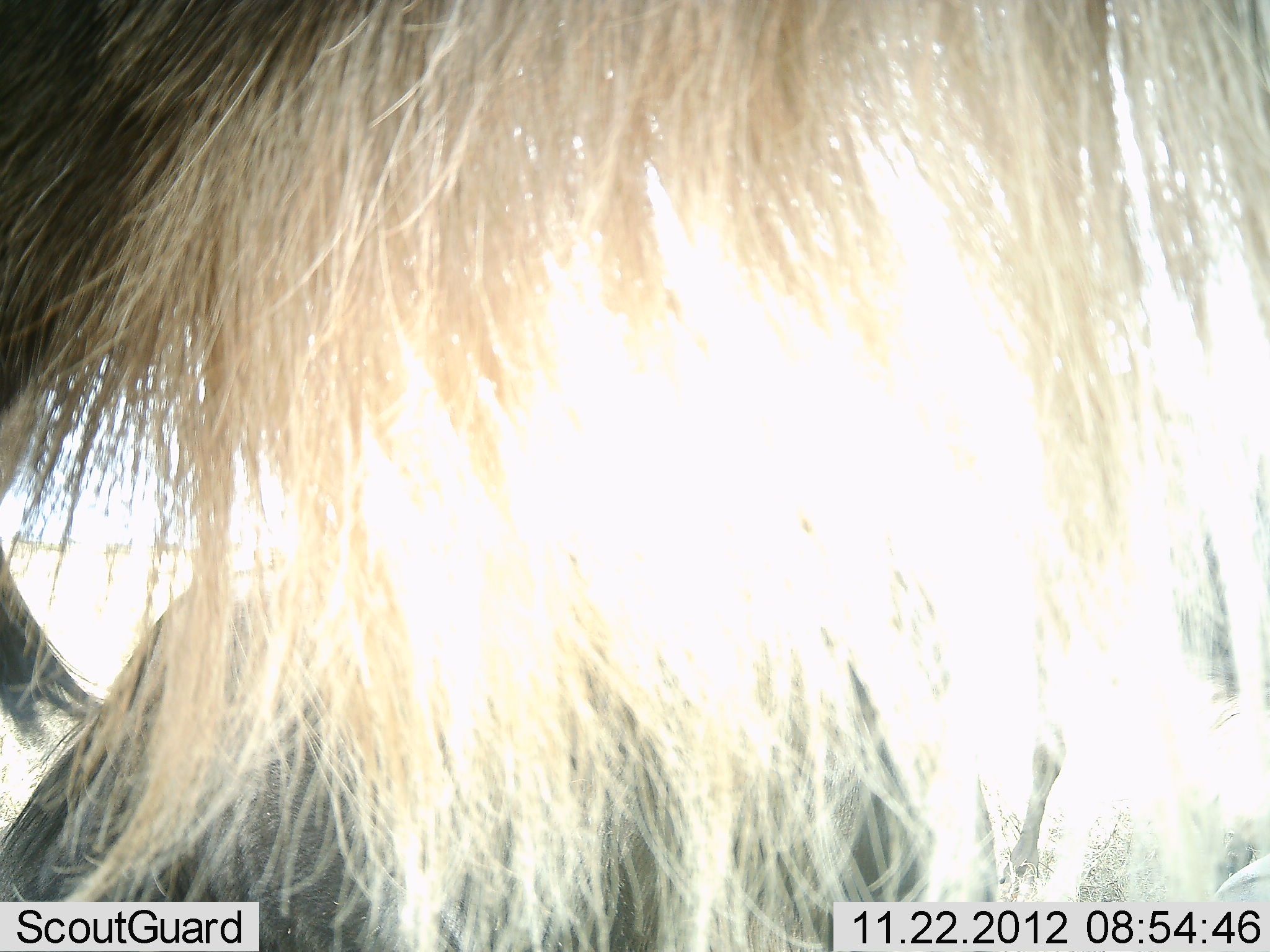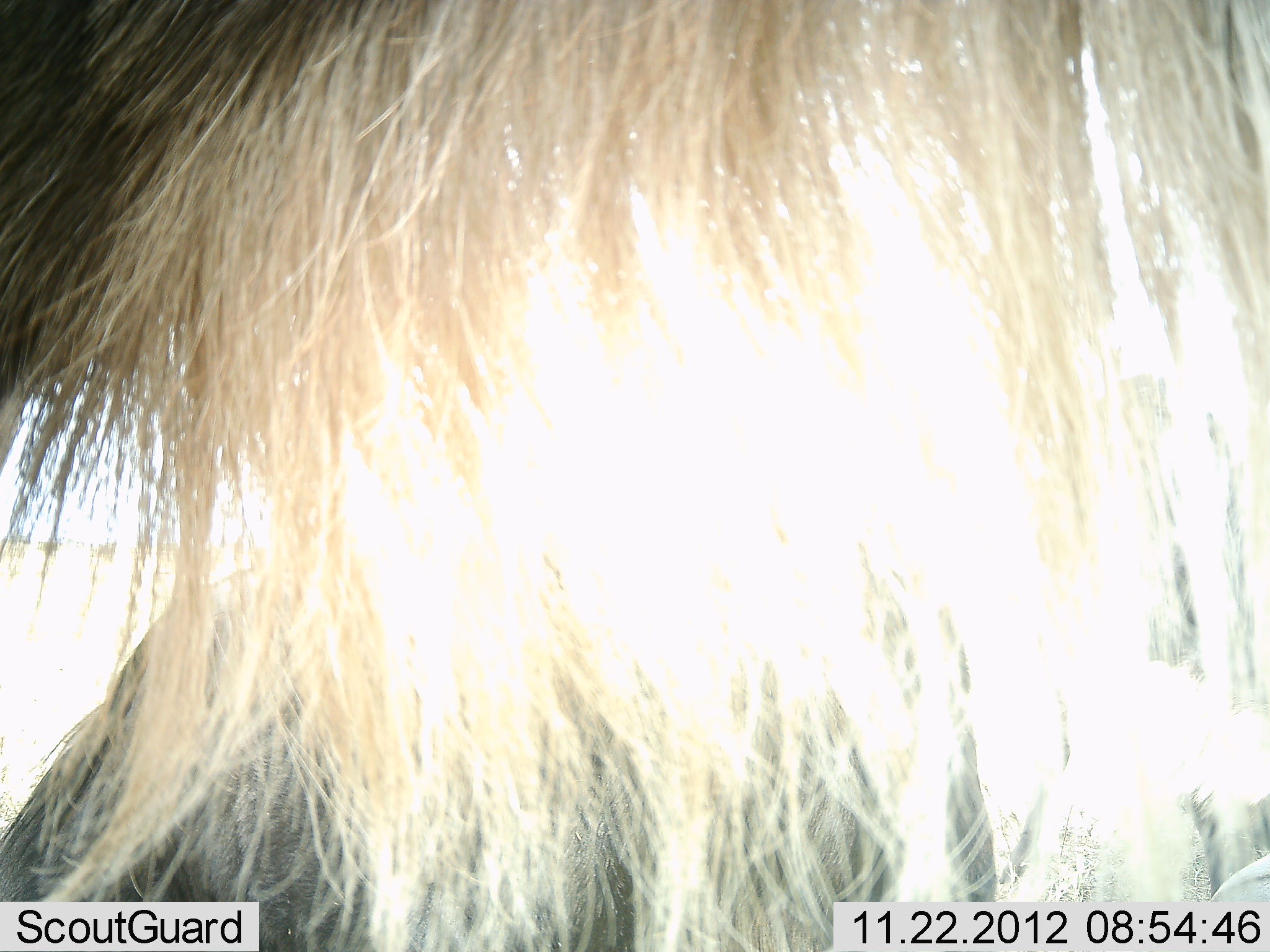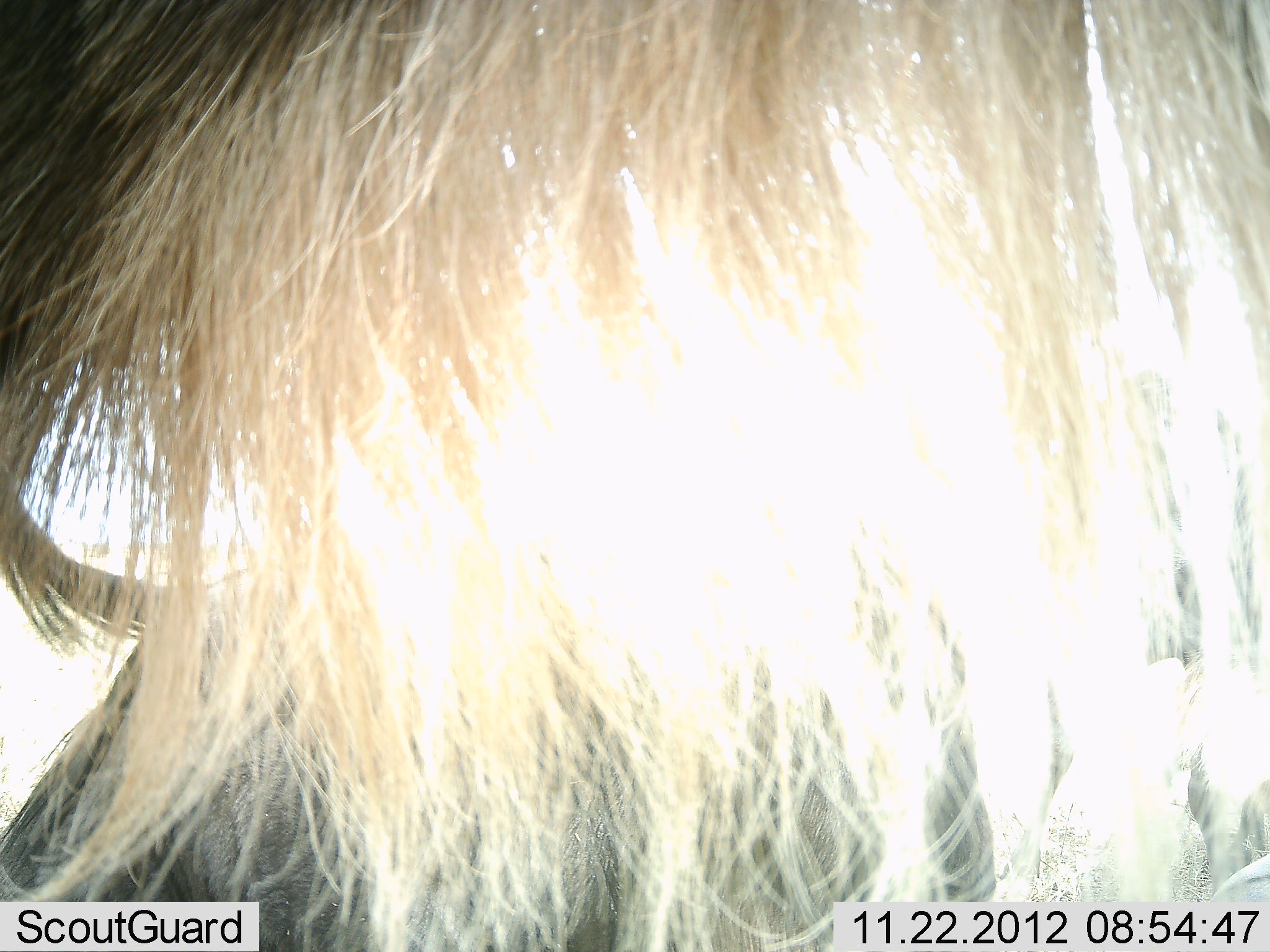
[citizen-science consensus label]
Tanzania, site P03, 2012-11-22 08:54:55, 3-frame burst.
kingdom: Animalia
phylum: Chordata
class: Mammalia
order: Artiodactyla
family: Bovidae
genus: Connochaetes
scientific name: Connochaetes taurinus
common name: blue wildebeest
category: wildebeest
Wildebeest (blue wildebeest) (Connochaetes taurinus), count 1. Behavior (volunteer vote fractions): standing 100%, resting 10%, moving 0%, interacting 0%. Young present (vote fraction): 0%. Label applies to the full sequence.